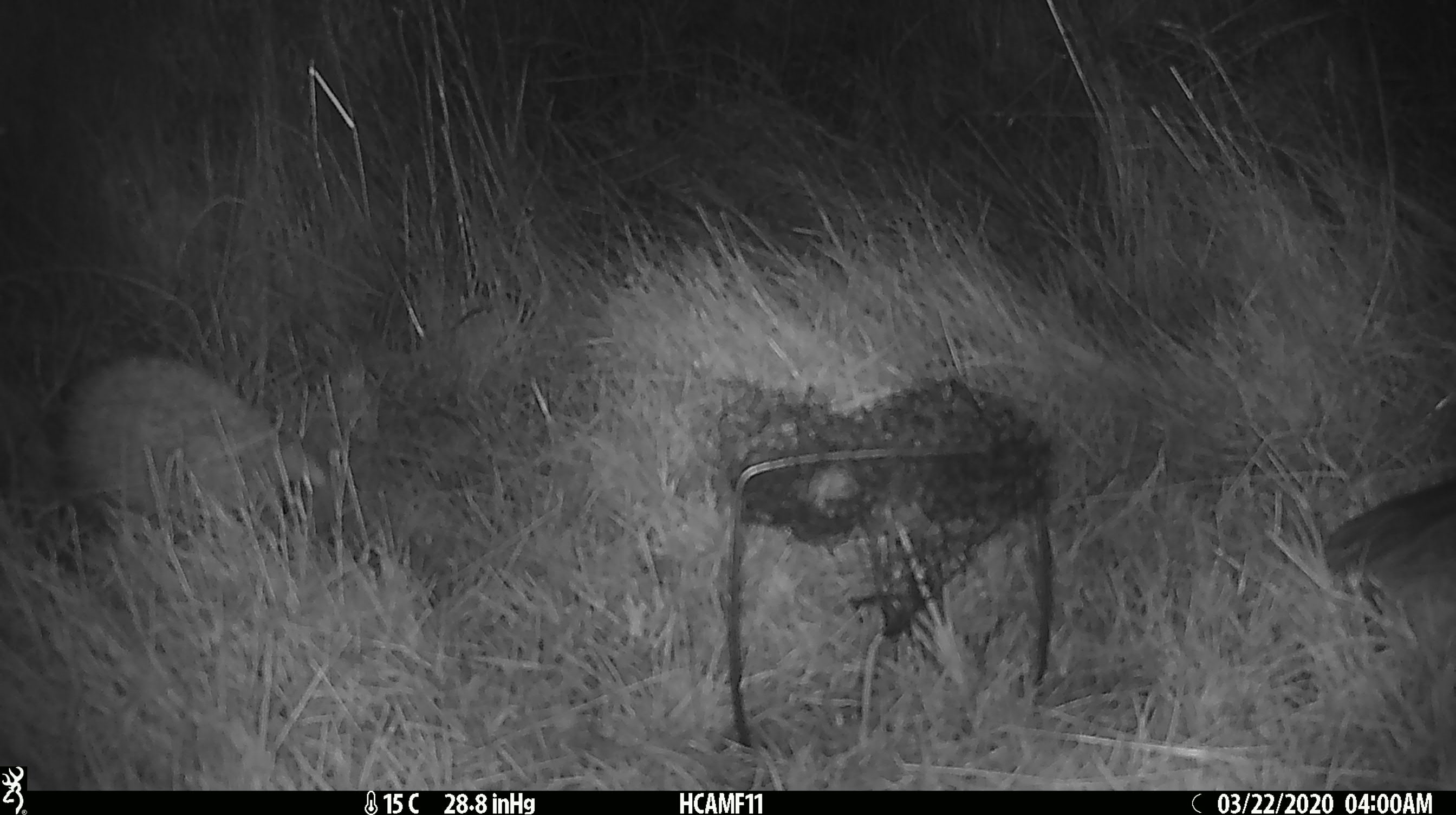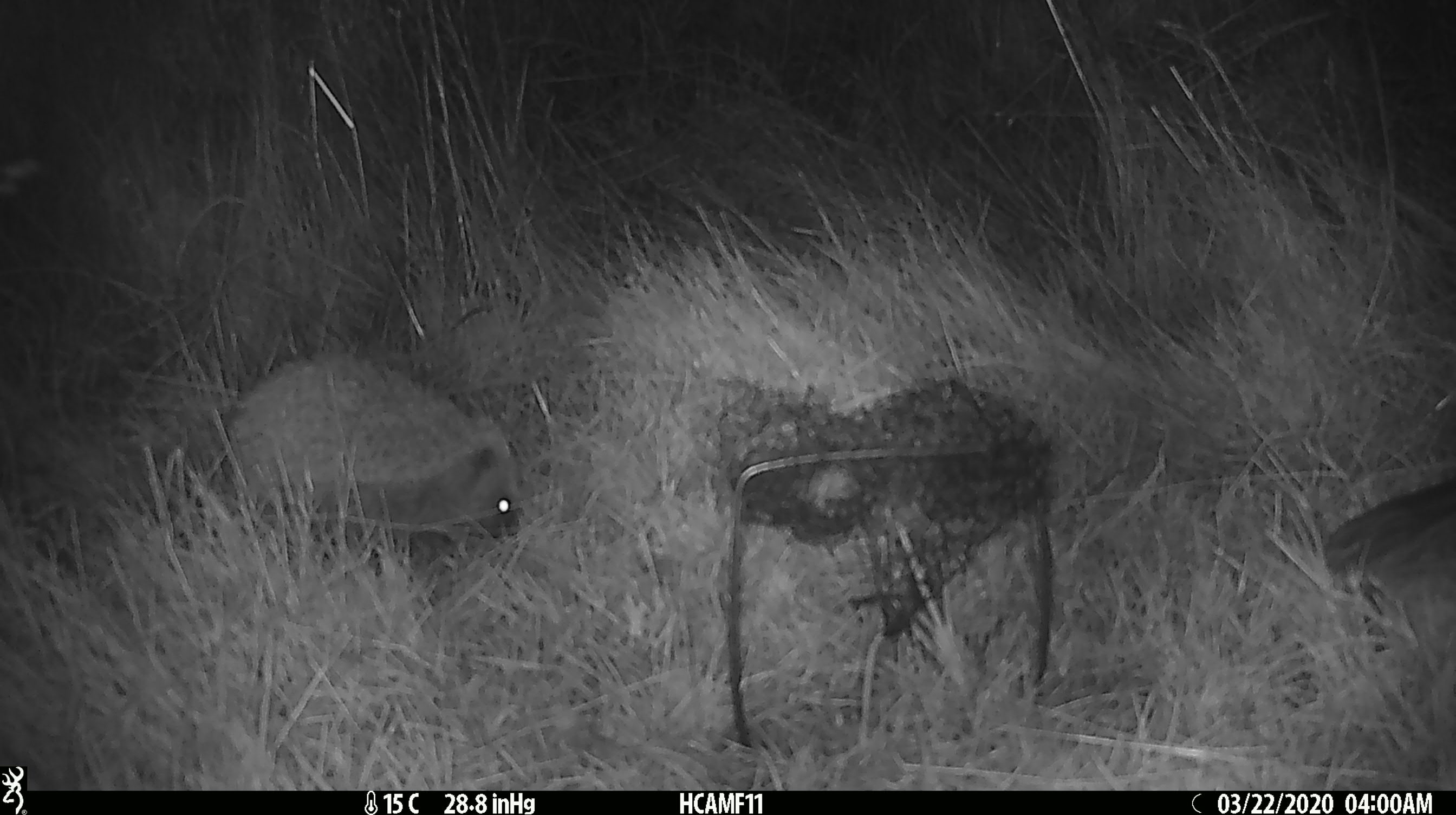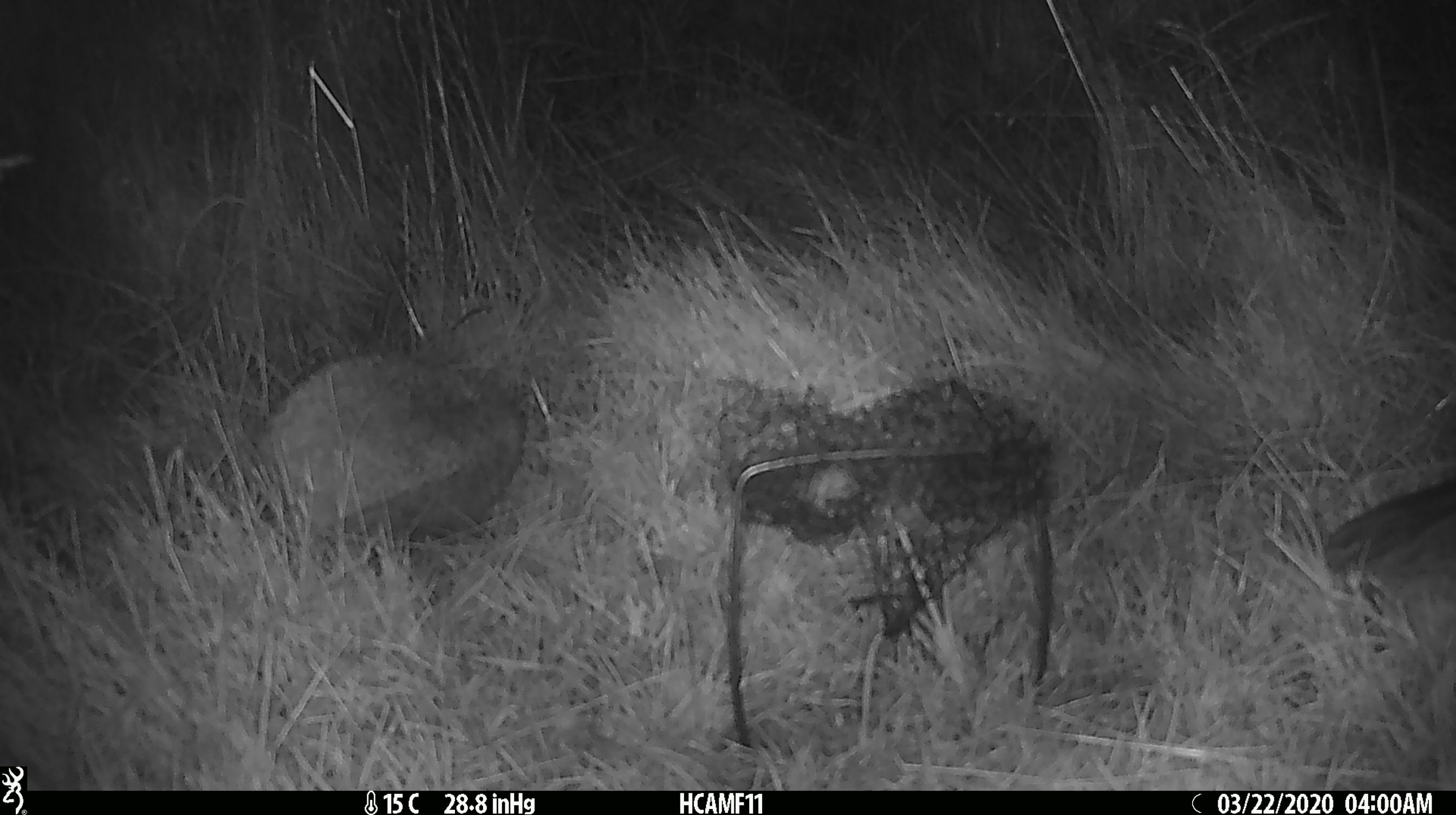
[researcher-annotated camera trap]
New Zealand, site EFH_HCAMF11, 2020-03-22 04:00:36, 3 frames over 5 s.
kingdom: Animalia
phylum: Chordata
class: Mammalia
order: Eulipotyphla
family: Erinaceidae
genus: Erinaceus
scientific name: Erinaceus europaeus europaeus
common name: european hedgehog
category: hedgehog